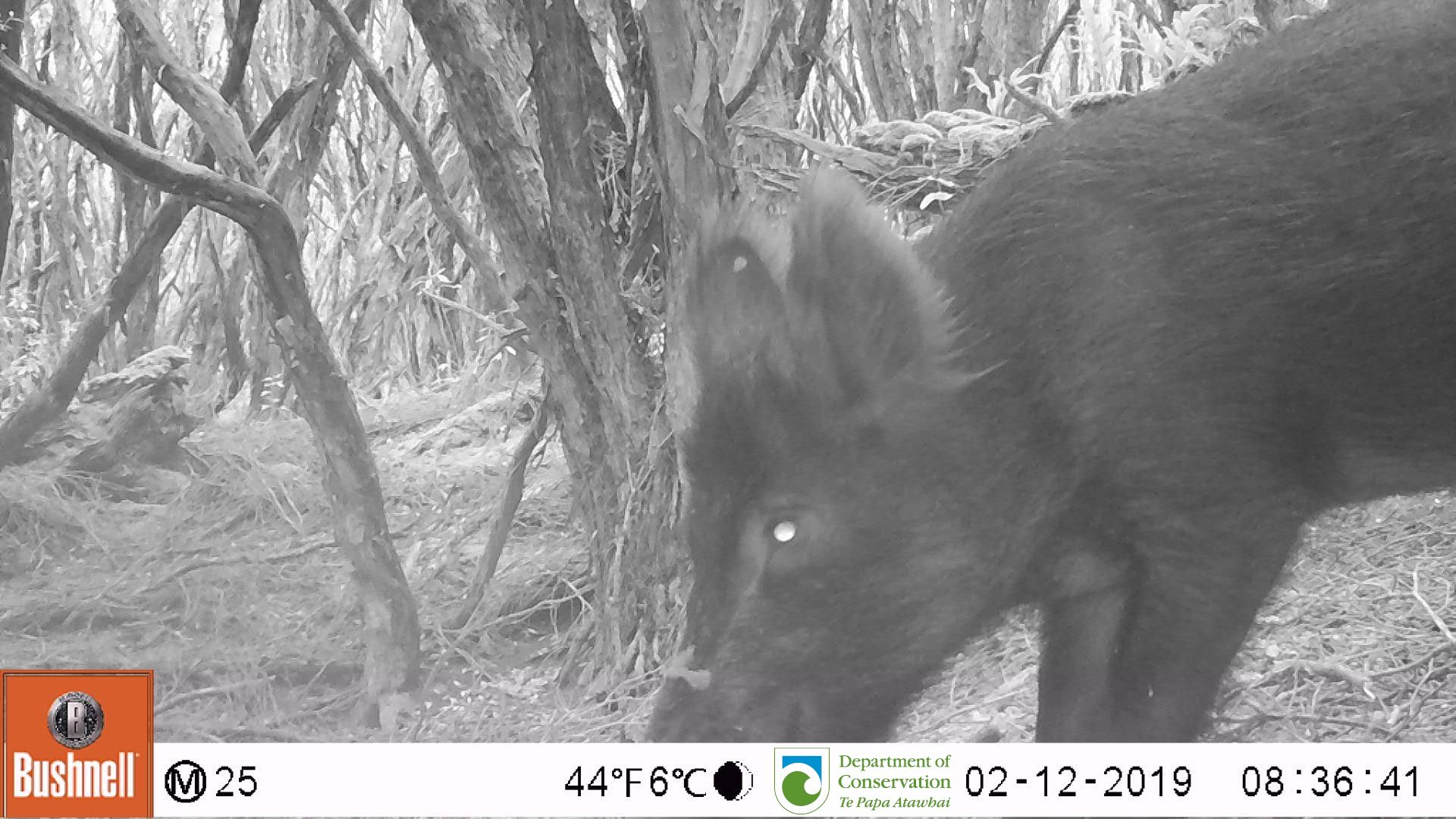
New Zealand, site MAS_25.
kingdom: Animalia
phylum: Chordata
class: Mammalia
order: Artiodactyla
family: Suidae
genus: Sus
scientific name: Sus scrofa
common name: pig